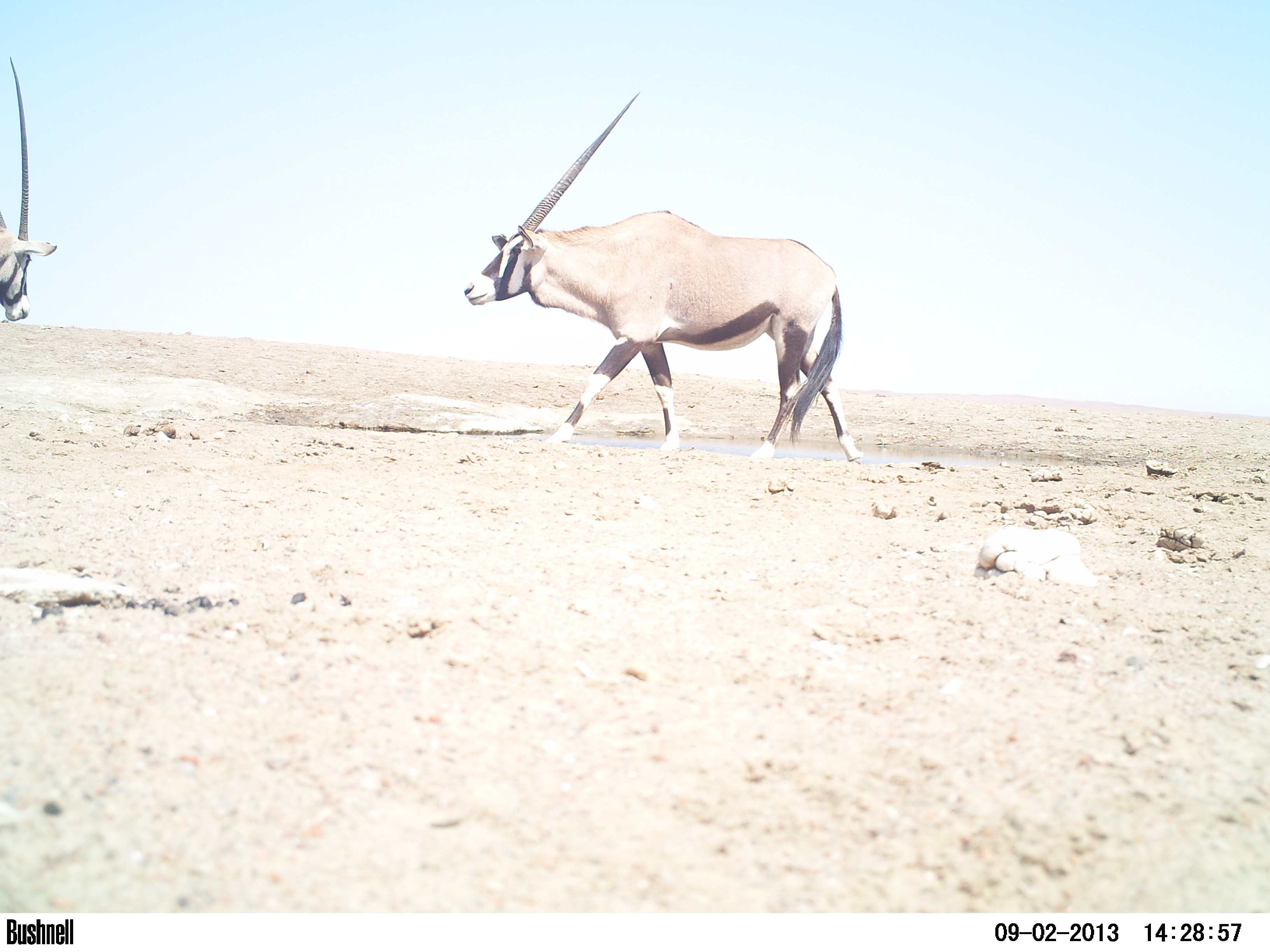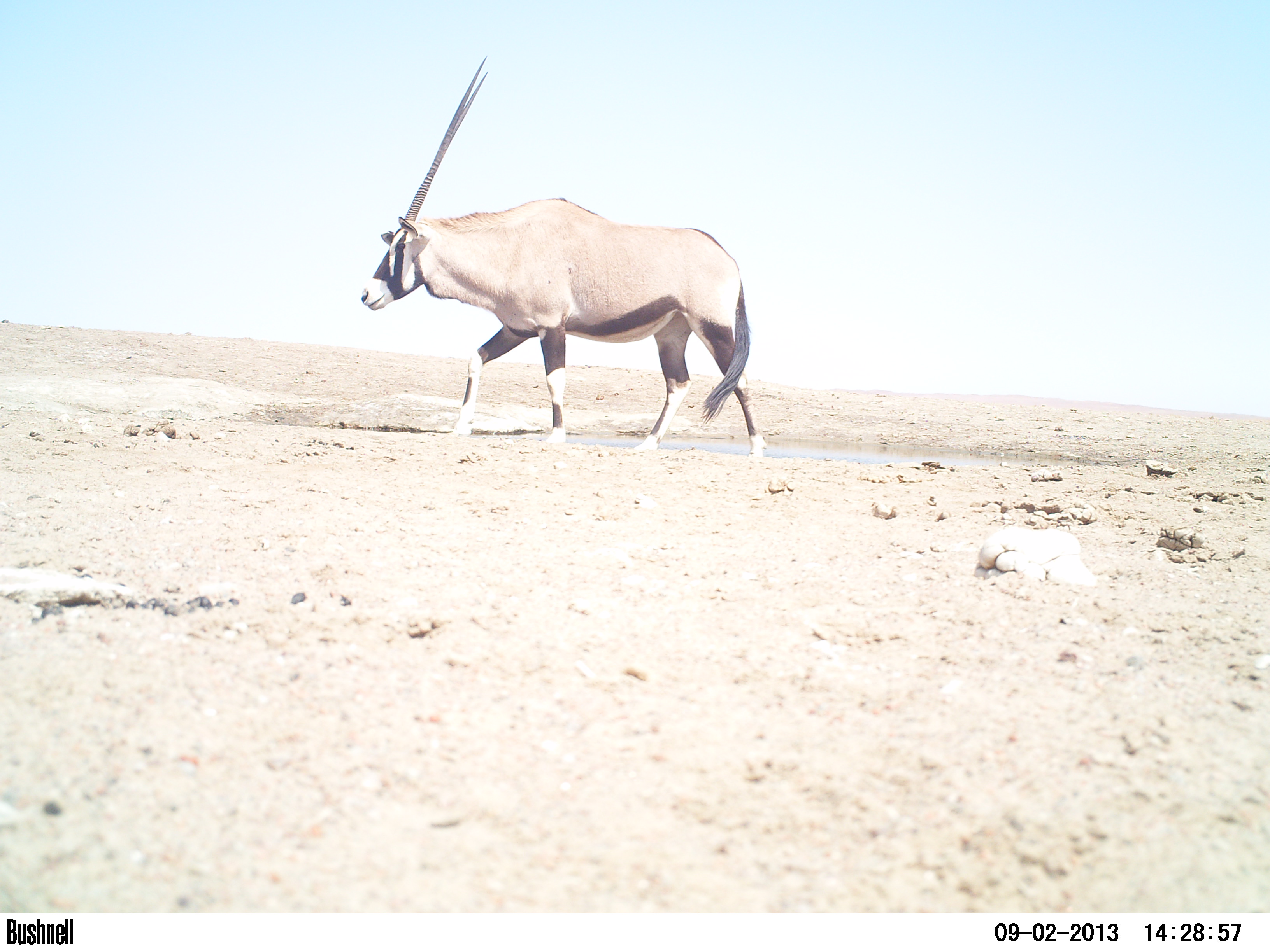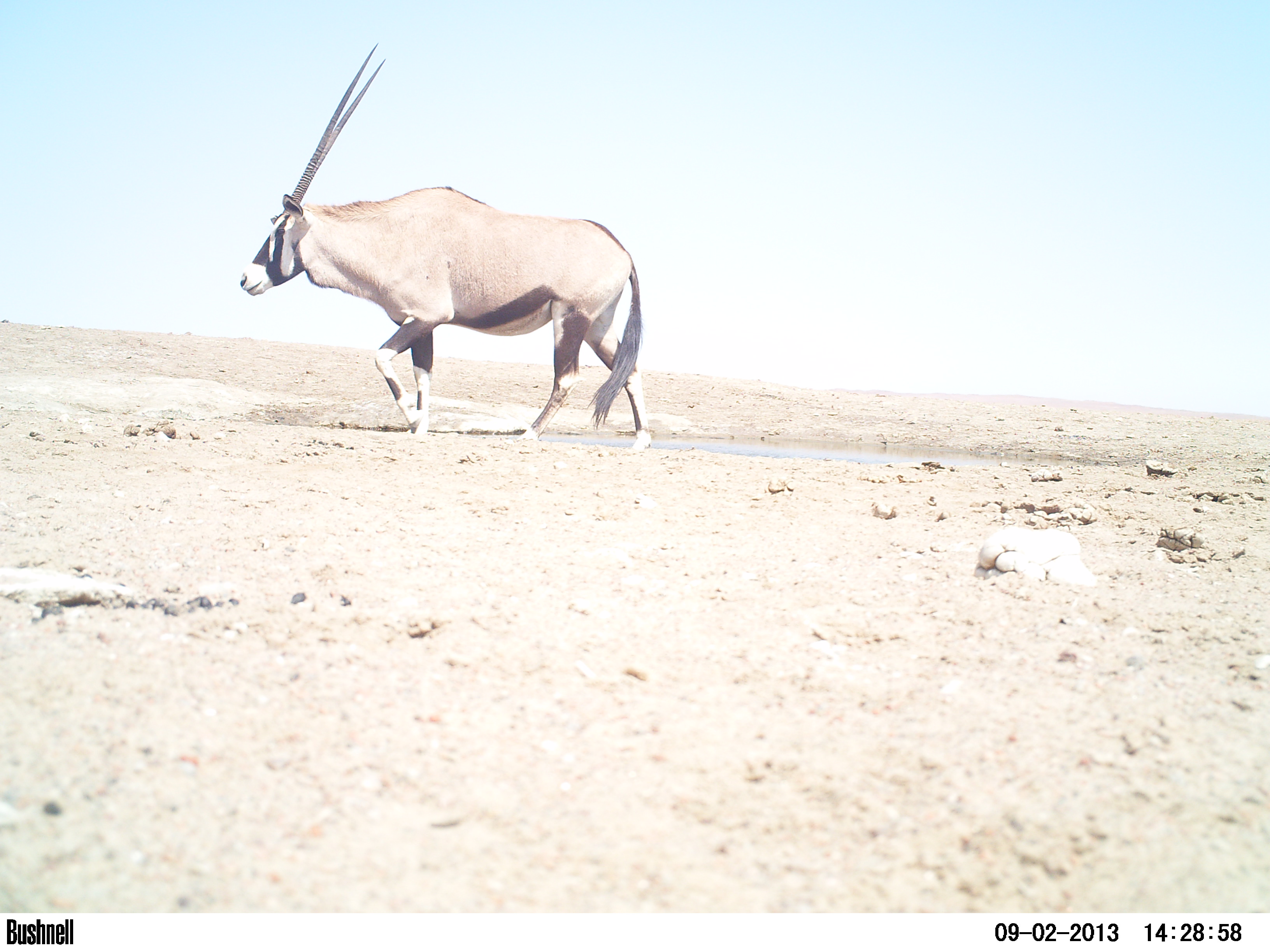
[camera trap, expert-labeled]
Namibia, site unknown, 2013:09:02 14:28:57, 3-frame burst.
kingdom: Animalia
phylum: Chordata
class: Mammalia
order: Artiodactyla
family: Bovidae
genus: Oryx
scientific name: Oryx gazella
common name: gemsbok